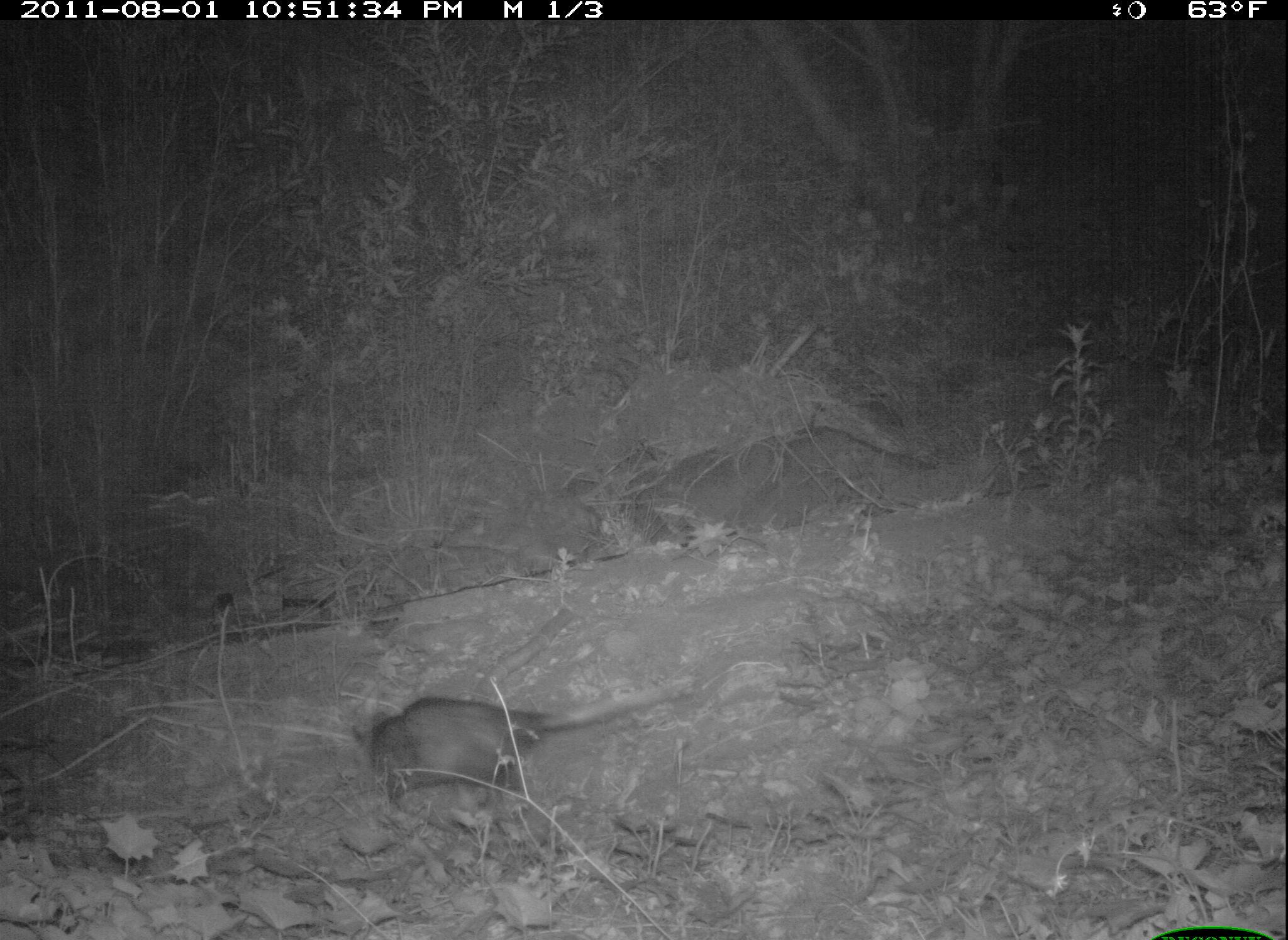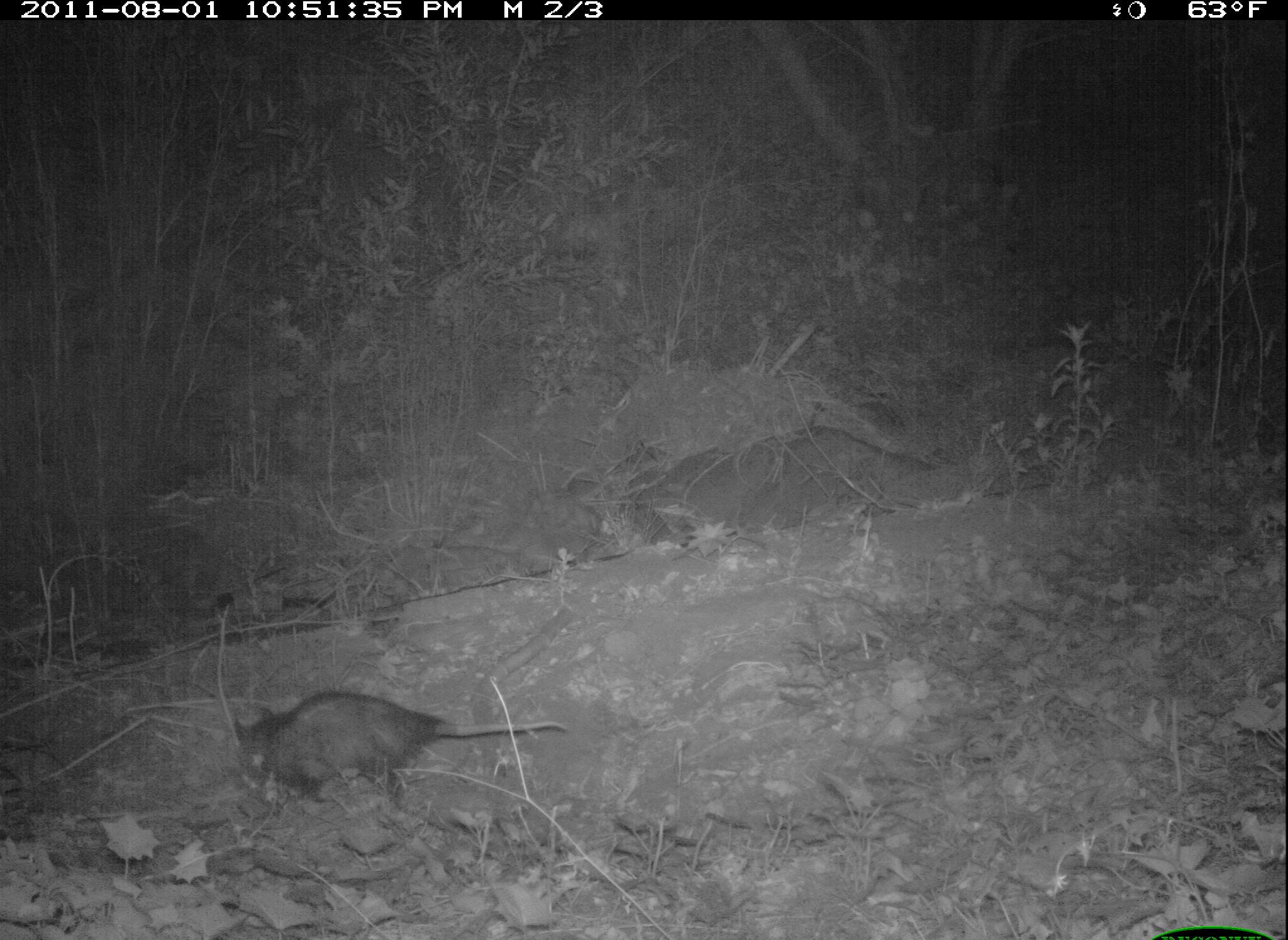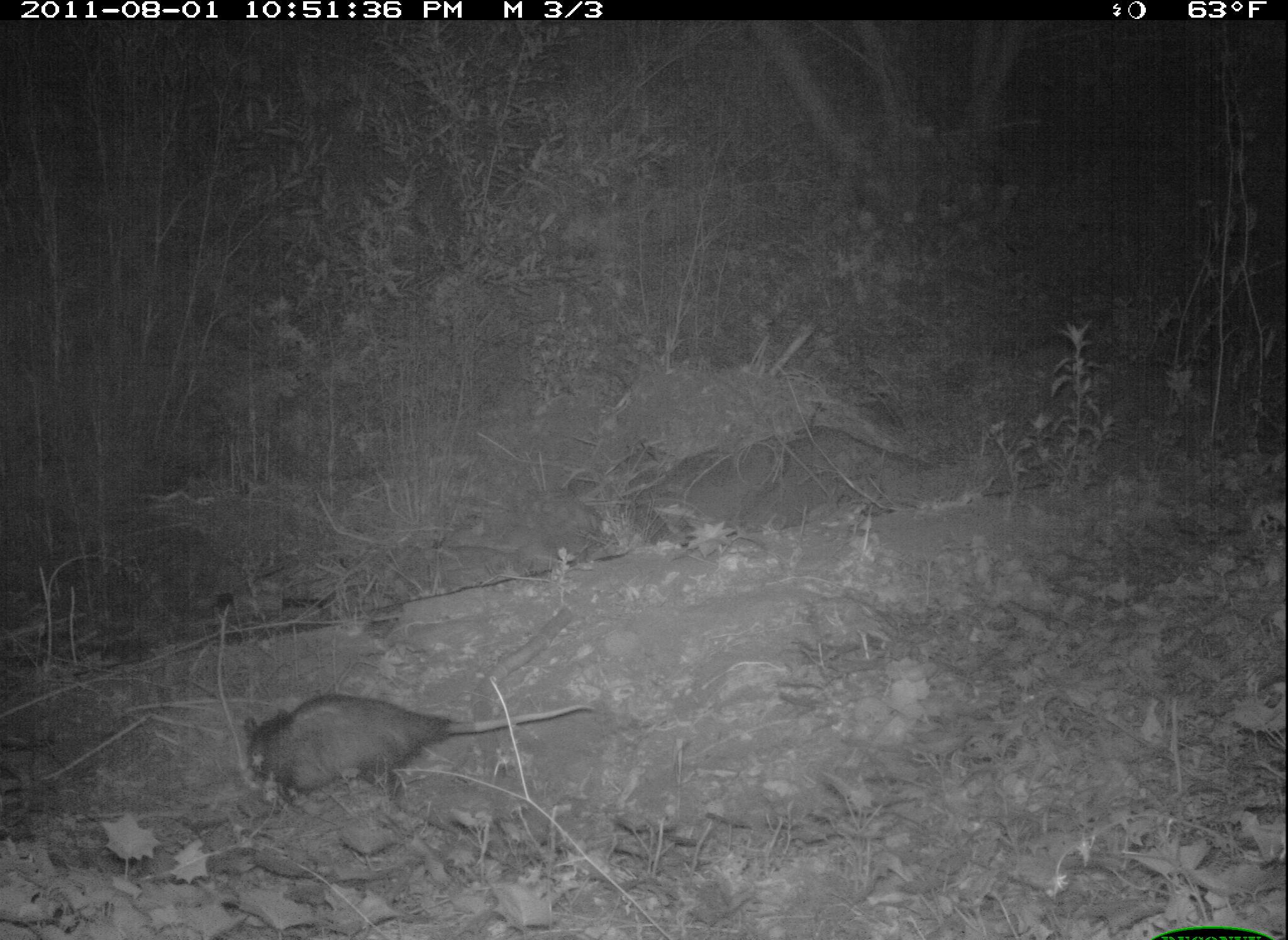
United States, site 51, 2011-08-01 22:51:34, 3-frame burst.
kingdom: Animalia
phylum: Chordata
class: Mammalia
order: Didelphimorphia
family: Didelphidae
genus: Didelphis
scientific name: Didelphis virginiana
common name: virginia opossum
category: opossum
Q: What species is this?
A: Opossum (virginia opossum) (Didelphis virginiana).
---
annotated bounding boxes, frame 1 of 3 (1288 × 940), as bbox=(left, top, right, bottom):
opossum: bbox=(353, 668, 697, 799)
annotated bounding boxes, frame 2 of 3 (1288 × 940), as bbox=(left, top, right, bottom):
opossum: bbox=(222, 680, 575, 810)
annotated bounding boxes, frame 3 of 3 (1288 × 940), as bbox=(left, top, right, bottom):
opossum: bbox=(208, 685, 594, 820)